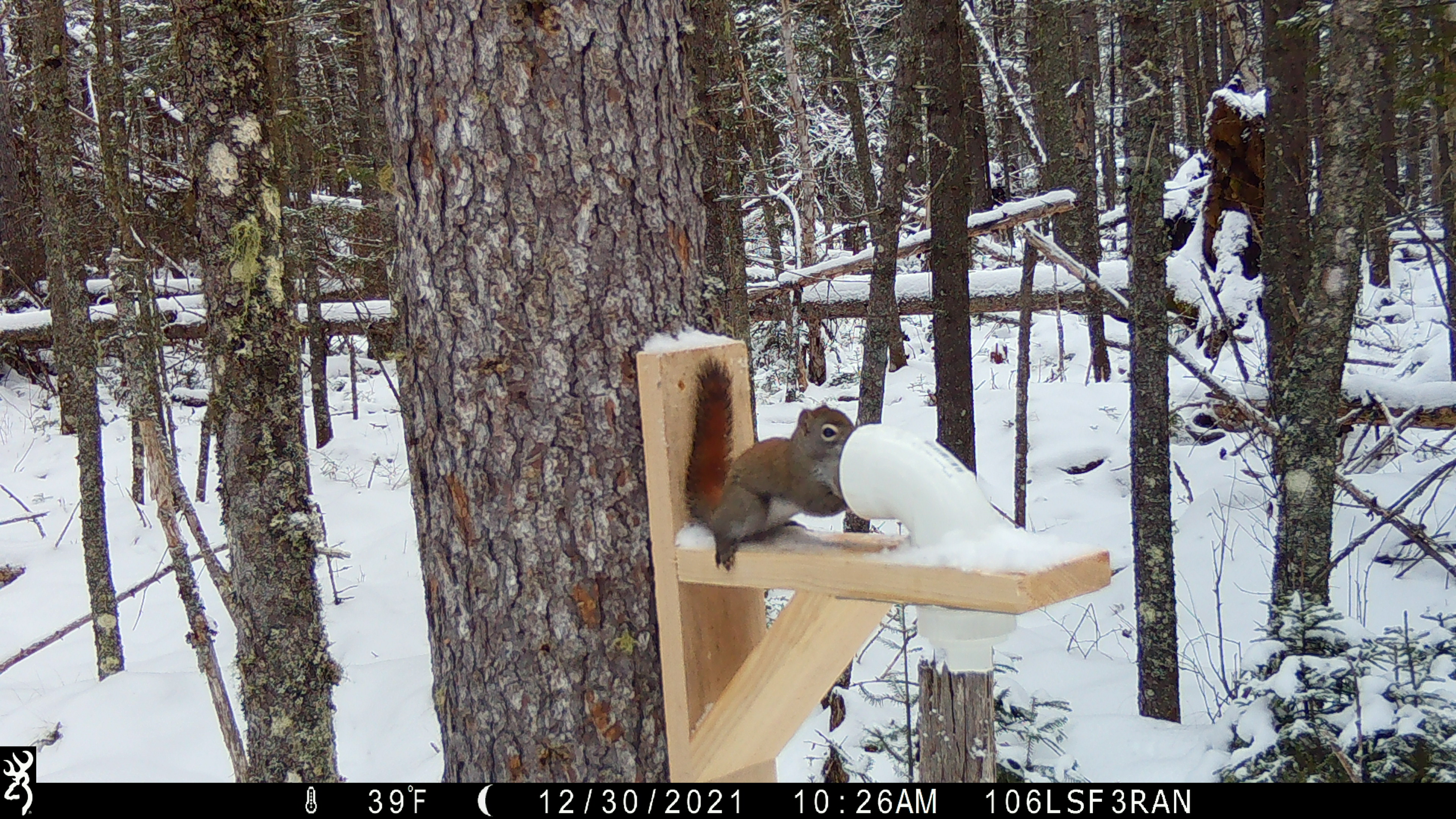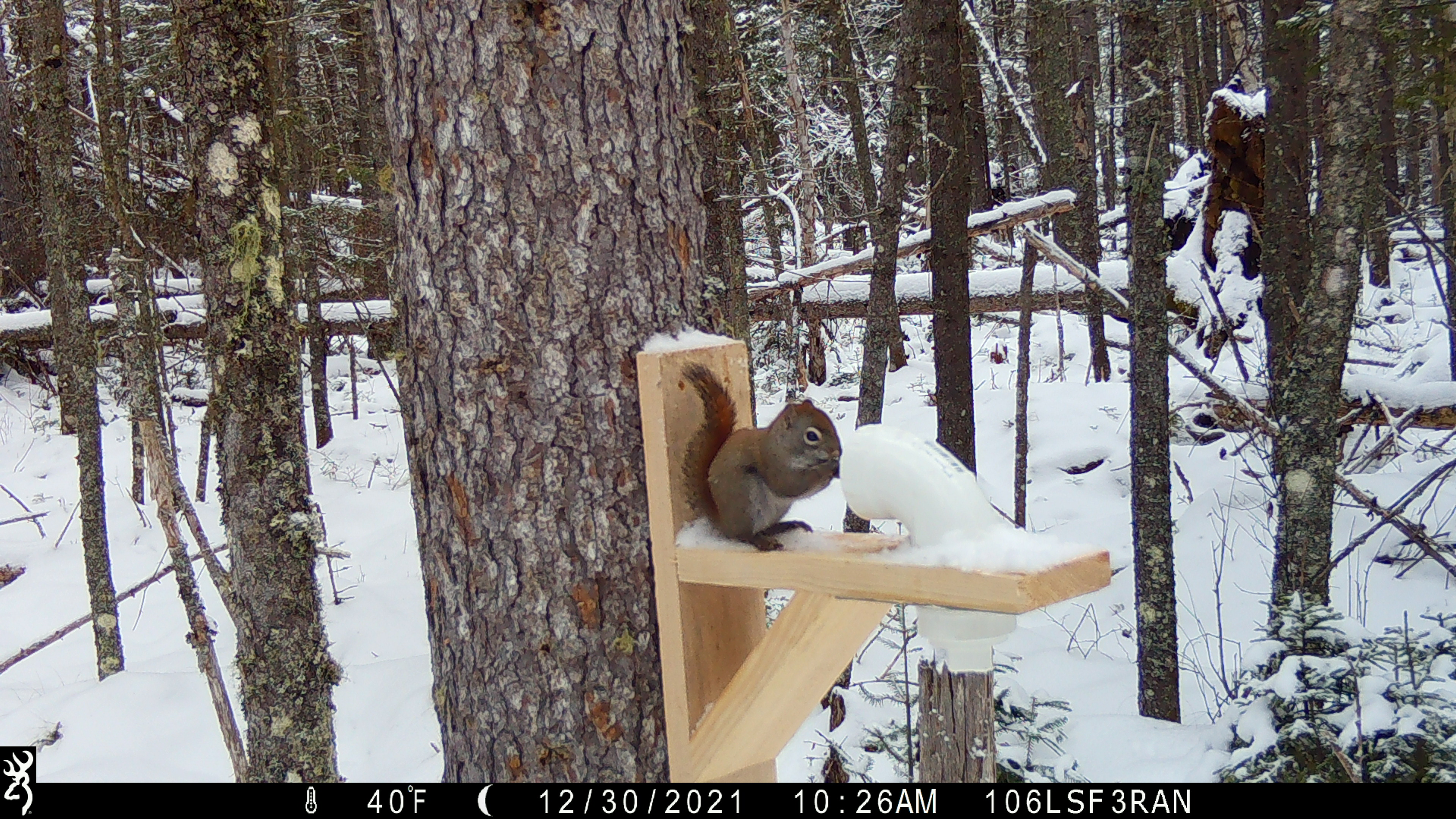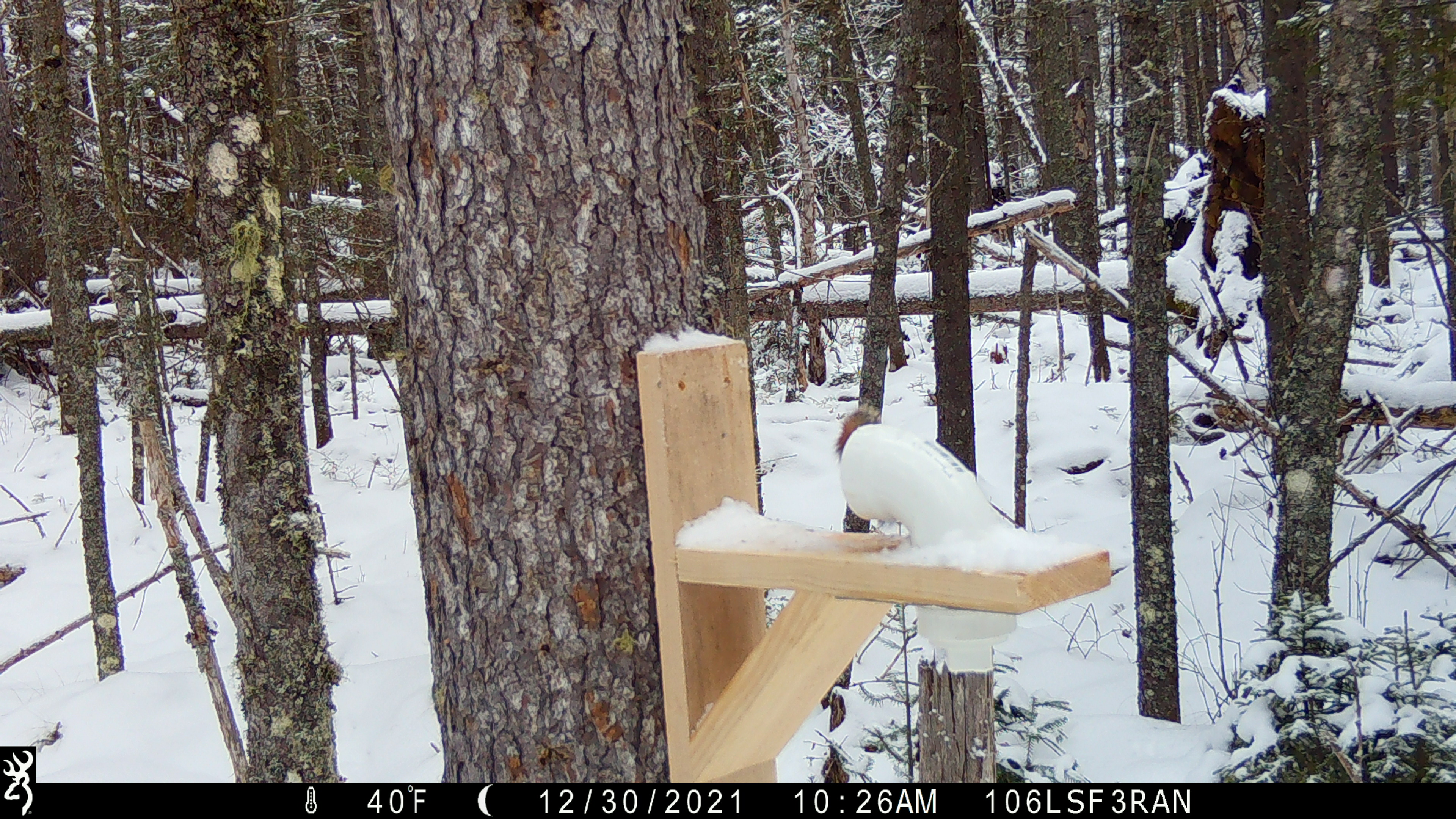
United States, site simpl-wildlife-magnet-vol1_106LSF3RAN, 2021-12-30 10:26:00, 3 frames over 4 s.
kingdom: Animalia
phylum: Chordata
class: Mammalia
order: Rodentia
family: Sciuridae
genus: Tamiasciurus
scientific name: Tamiasciurus hudsonicus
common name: red squirrel